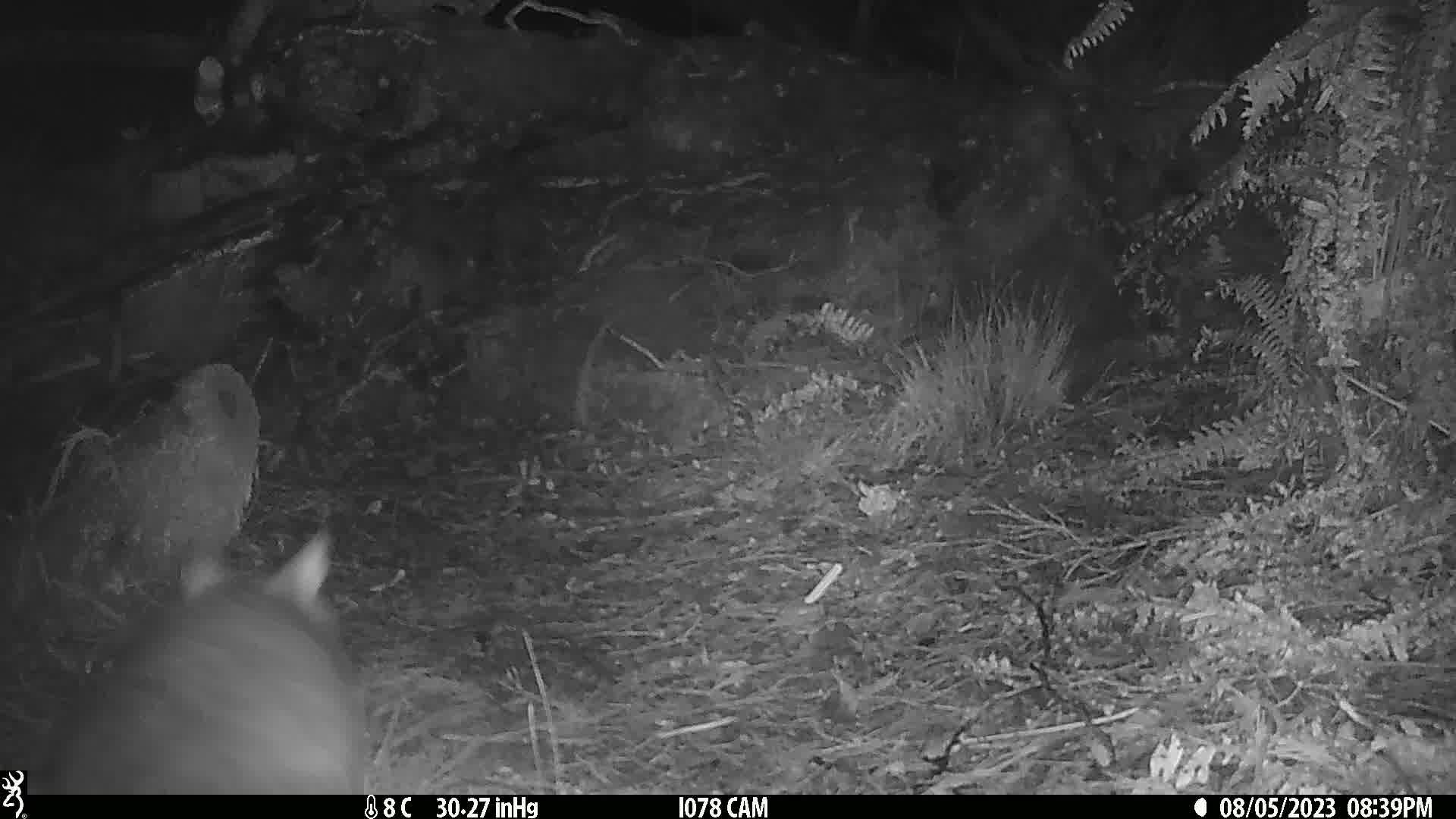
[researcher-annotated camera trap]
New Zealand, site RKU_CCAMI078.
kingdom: Animalia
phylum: Chordata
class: Mammalia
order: Diprotodontia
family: Phalangeridae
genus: Trichosurus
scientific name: Trichosurus vulpecula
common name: common brushtail possum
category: possum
Possum (common brushtail possum) (Trichosurus vulpecula).